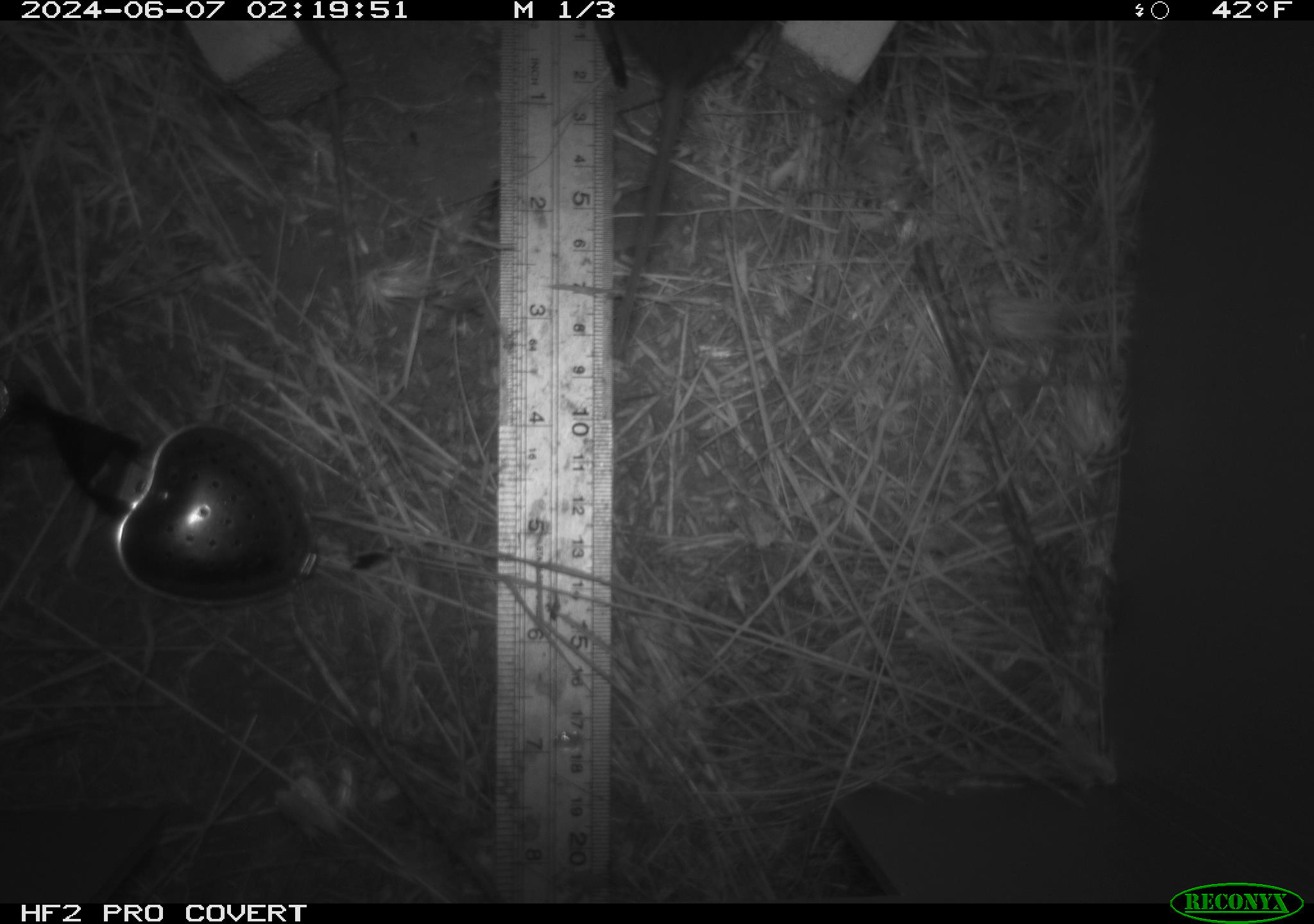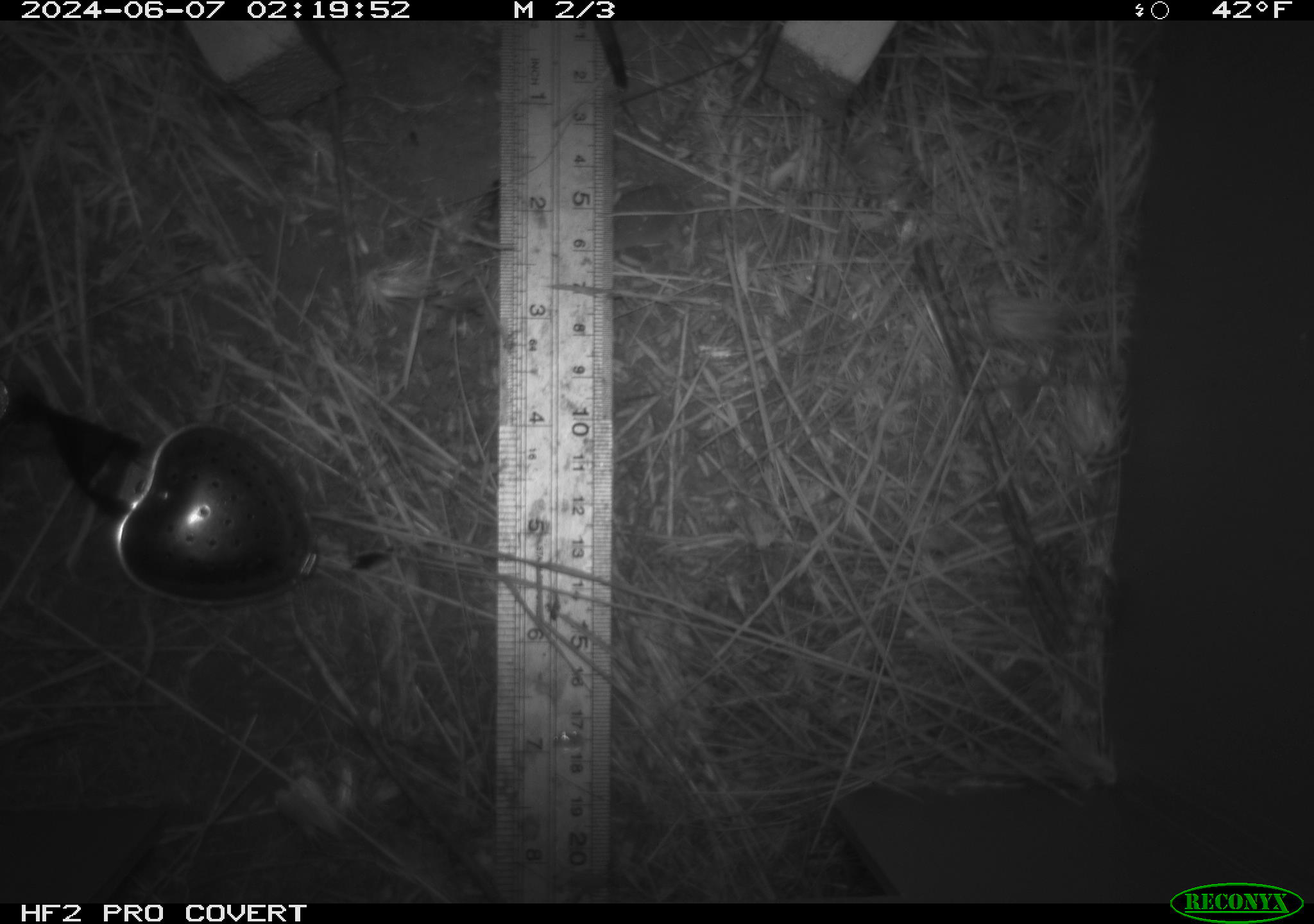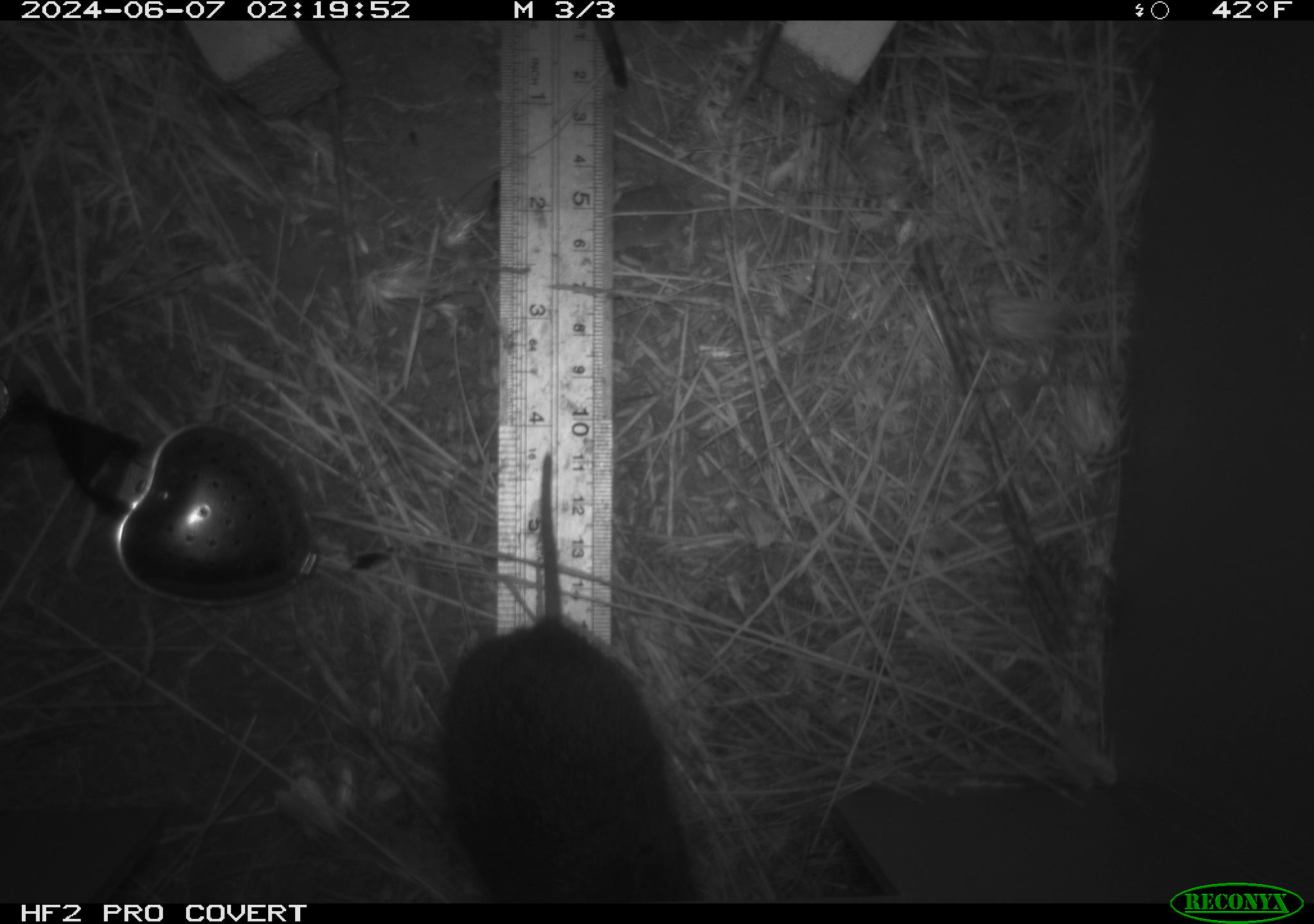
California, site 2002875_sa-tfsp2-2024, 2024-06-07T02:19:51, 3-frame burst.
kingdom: Animalia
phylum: Chordata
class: Mammalia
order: Rodentia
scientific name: Rodentia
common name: rodent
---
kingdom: Animalia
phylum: Chordata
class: Mammalia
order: Rodentia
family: Cricetidae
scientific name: Arvicolinae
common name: voles, lemmings, and muskrats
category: arvicolinae subfamily